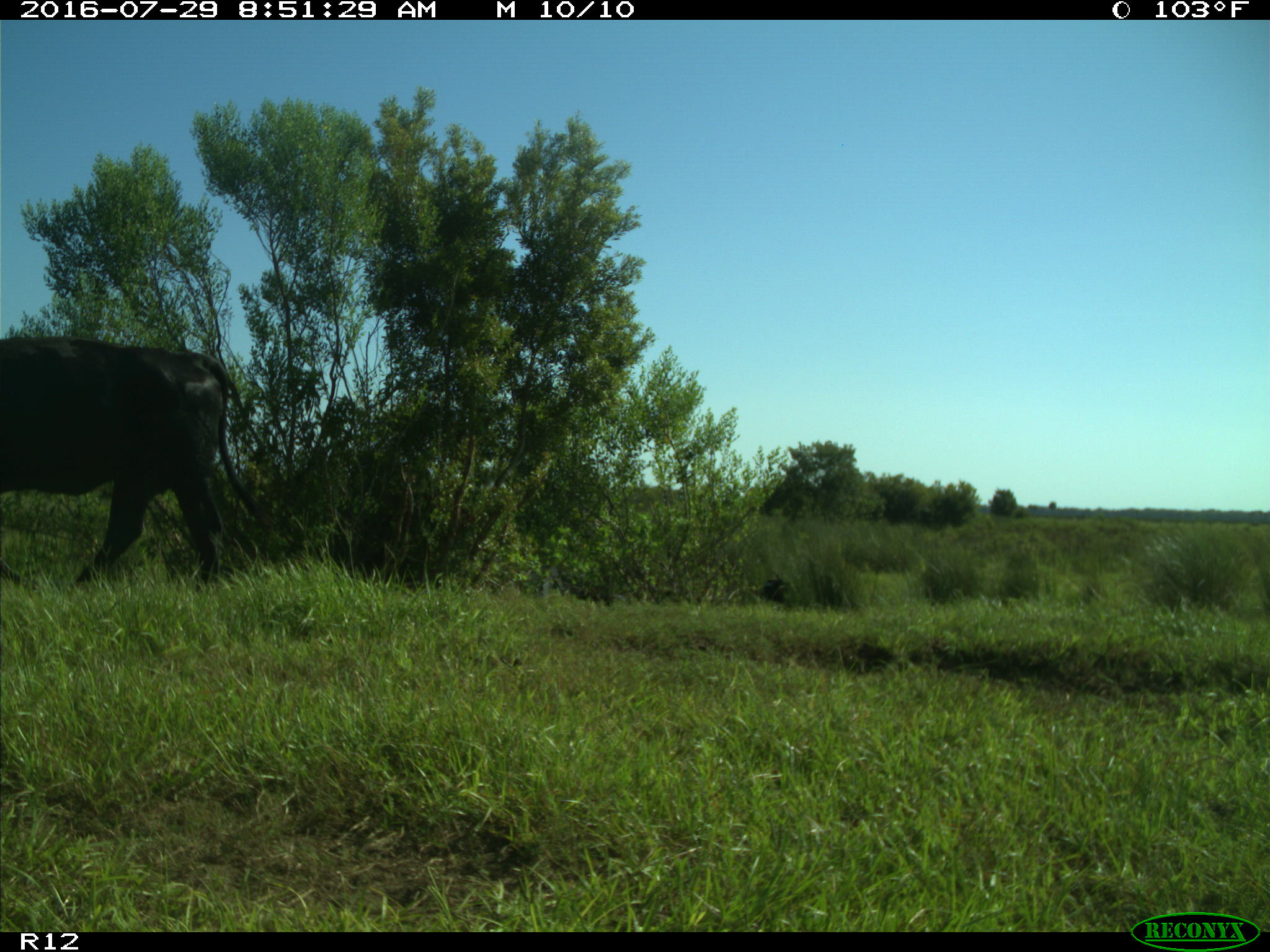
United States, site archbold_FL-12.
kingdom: Animalia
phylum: Chordata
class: Mammalia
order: Artiodactyla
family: Bovidae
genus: Bos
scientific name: Bos taurus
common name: domestic cow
Bos taurus (domestic cow).